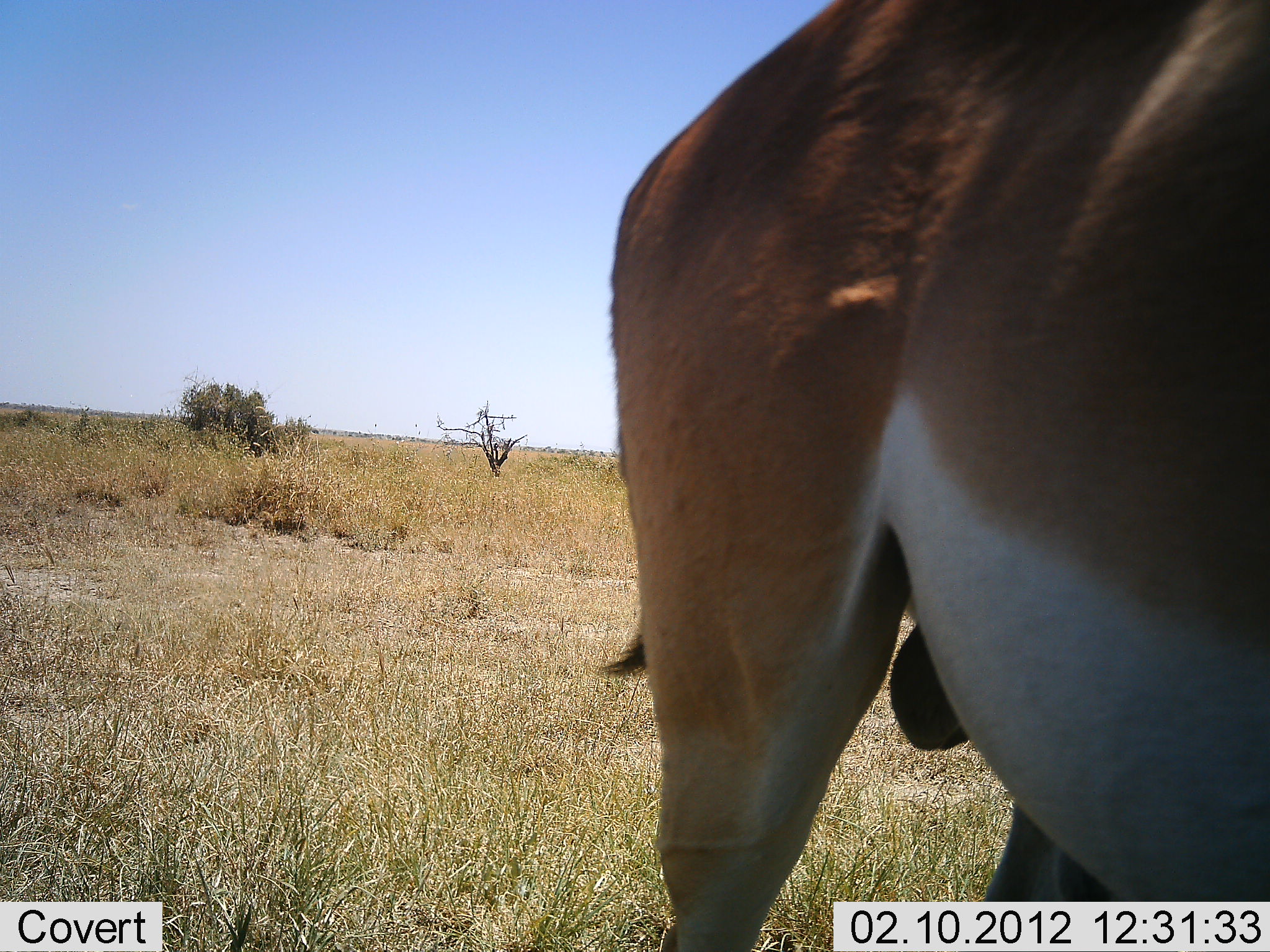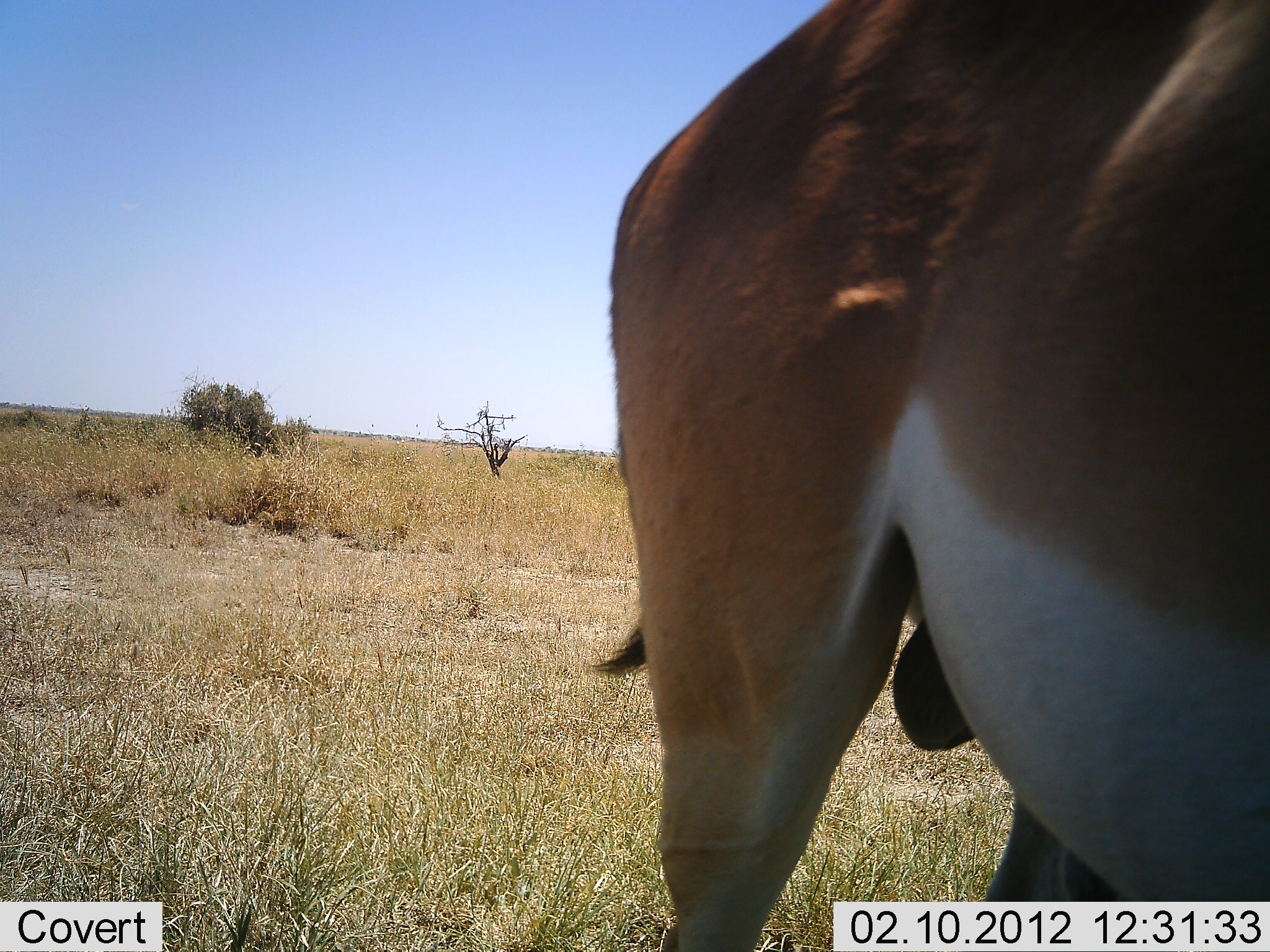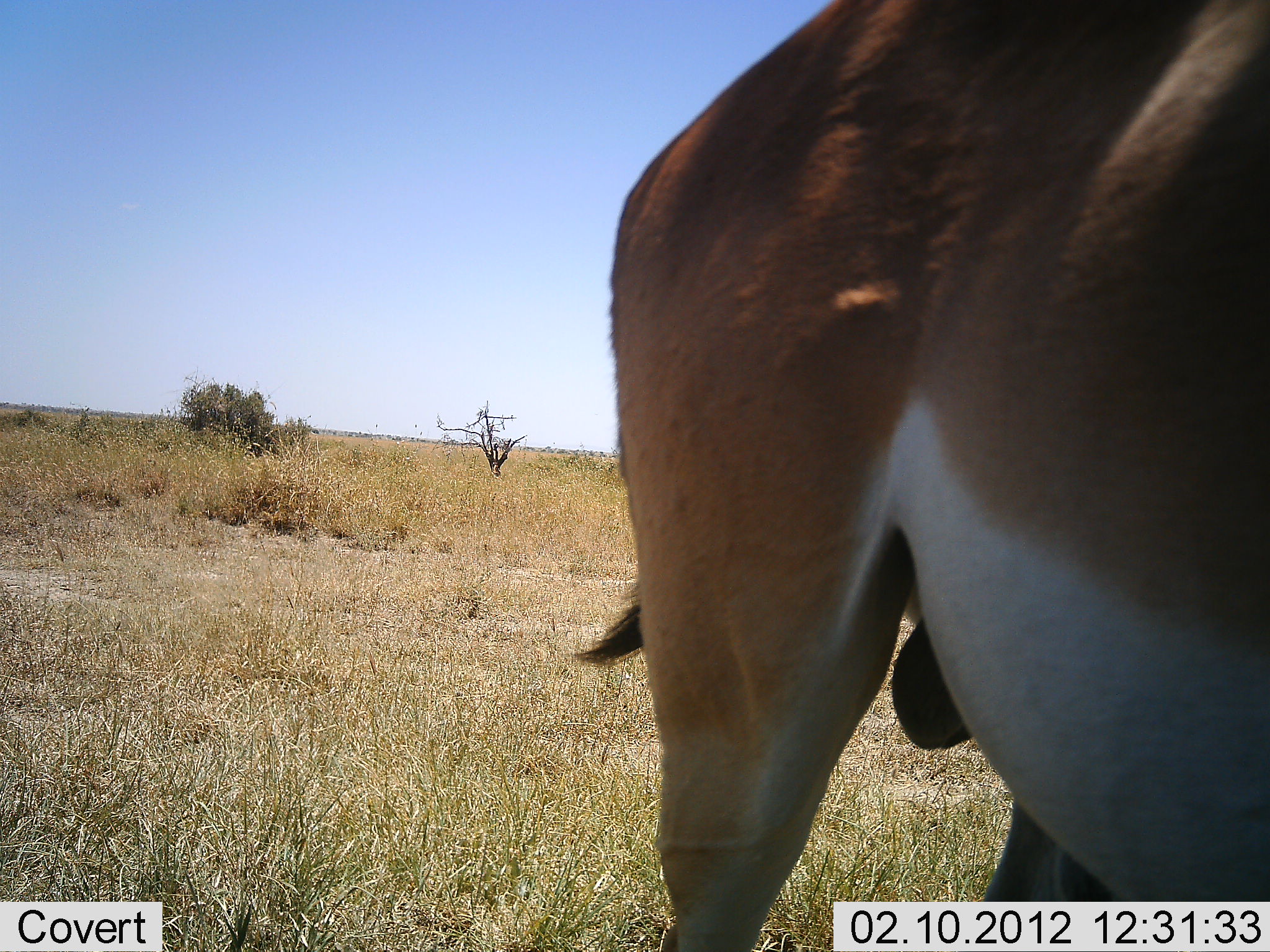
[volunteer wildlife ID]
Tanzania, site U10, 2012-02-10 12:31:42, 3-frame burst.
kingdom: Animalia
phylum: Chordata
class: Mammalia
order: Artiodactyla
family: Bovidae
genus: Nanger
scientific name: Nanger granti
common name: grant's gazelle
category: gazellegrants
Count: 1.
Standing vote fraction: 100%.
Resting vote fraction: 0%.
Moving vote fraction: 0%.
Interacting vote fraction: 0%.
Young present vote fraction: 0%.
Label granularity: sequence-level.